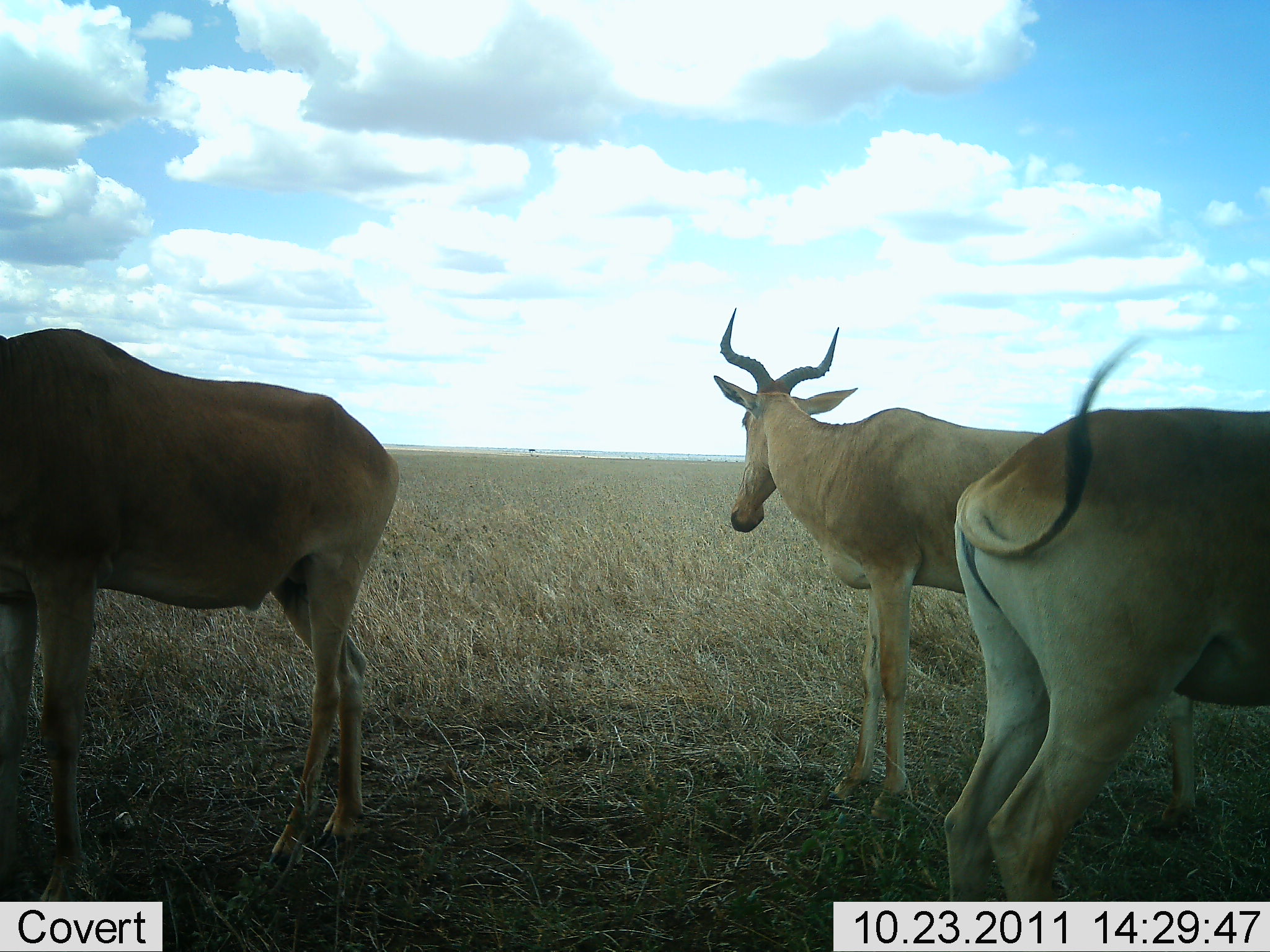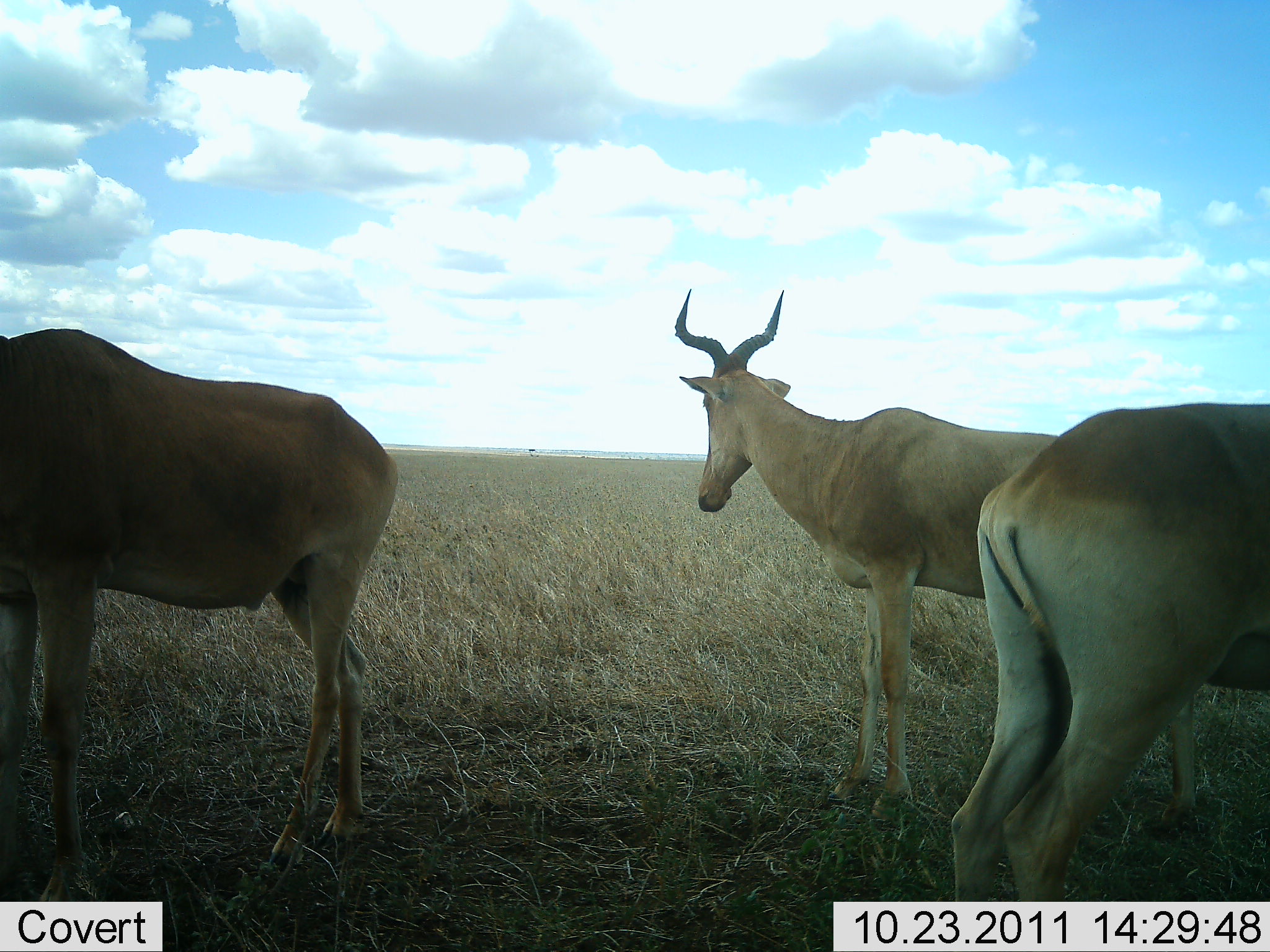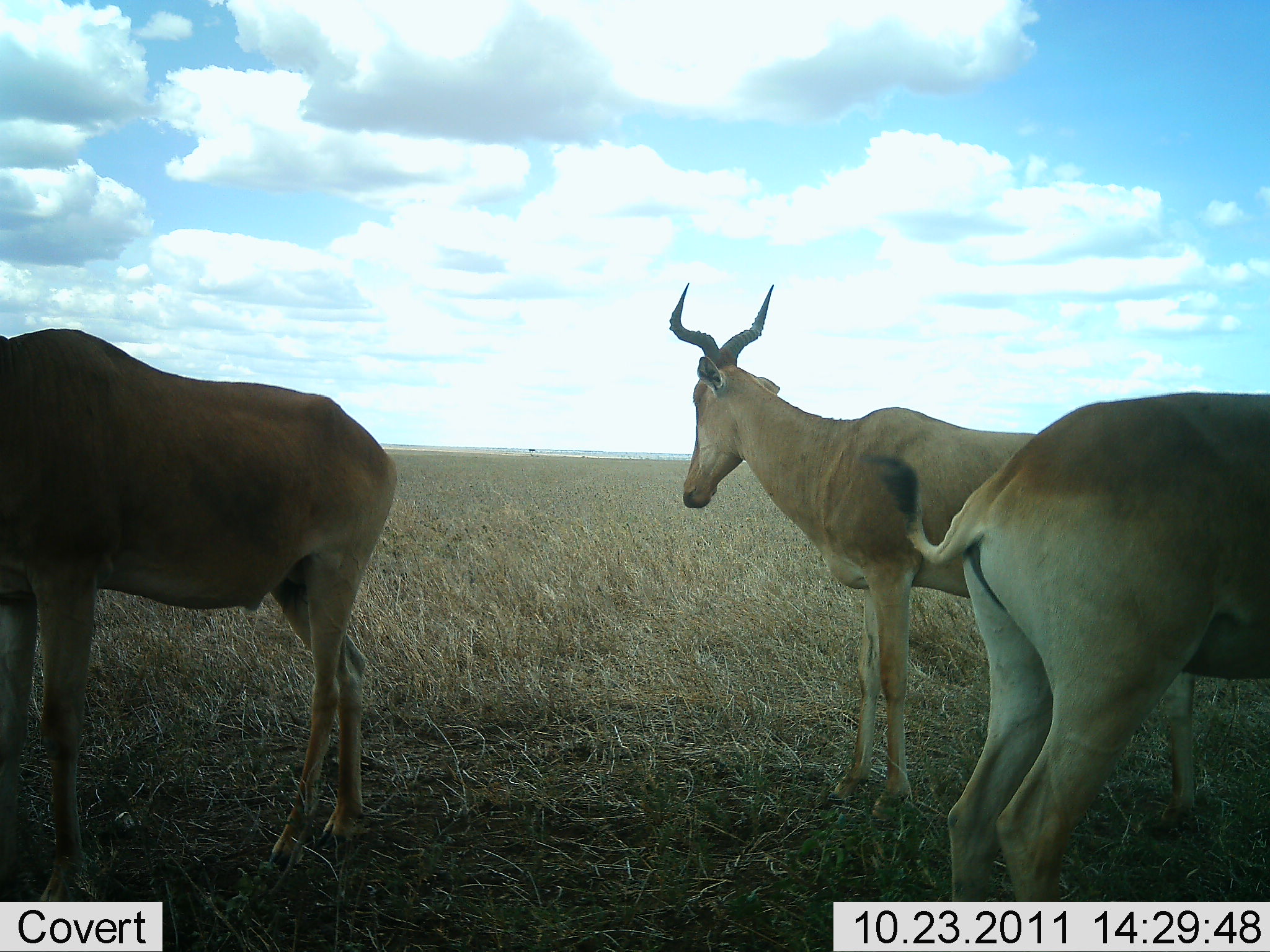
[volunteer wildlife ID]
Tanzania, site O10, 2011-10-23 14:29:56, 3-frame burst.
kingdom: Animalia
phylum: Chordata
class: Mammalia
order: Artiodactyla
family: Bovidae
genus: Alcelaphus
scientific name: Alcelaphus buselaphus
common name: hartebeest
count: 3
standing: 100%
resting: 0%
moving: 0%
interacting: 0%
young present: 0%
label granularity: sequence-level